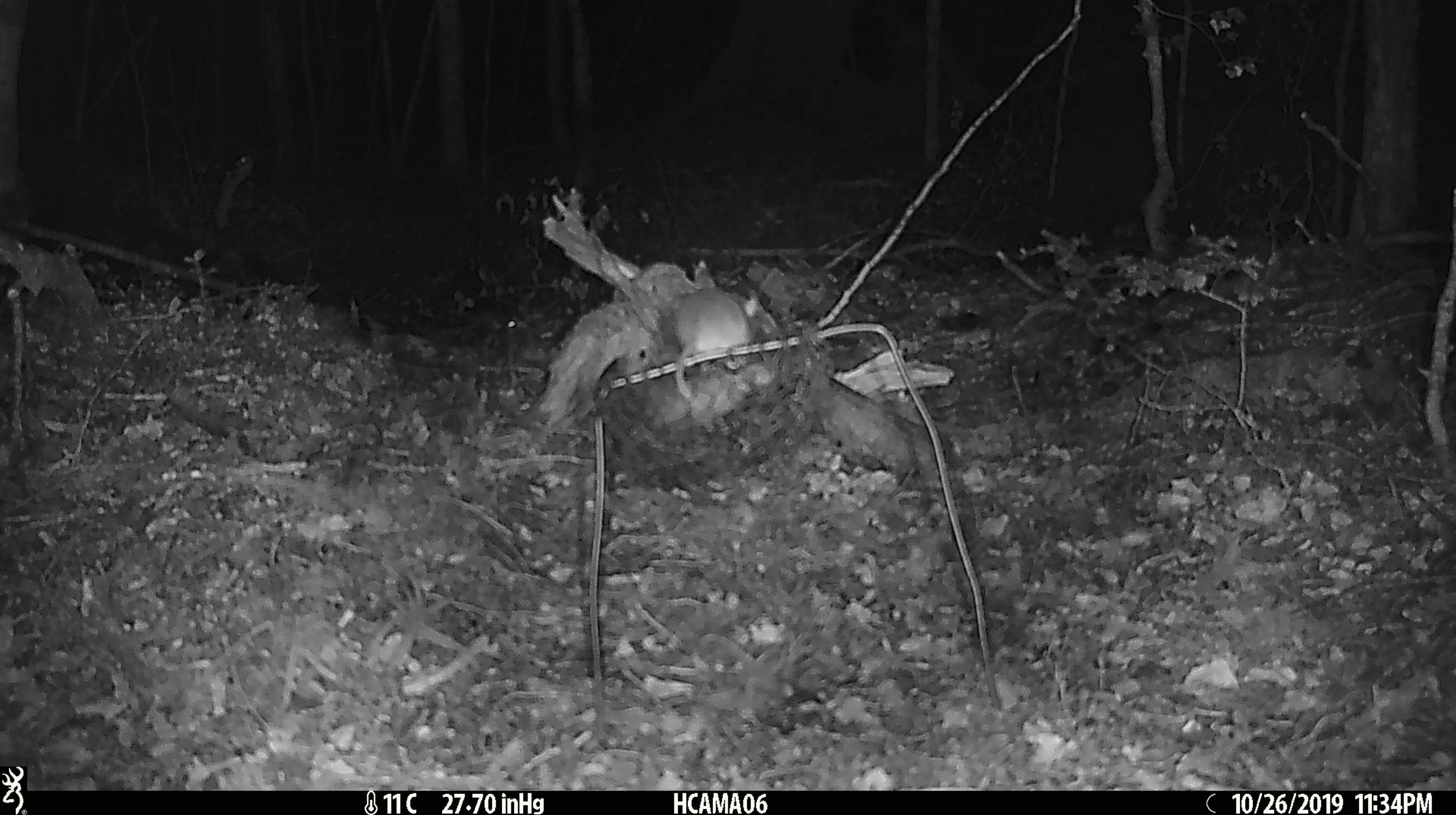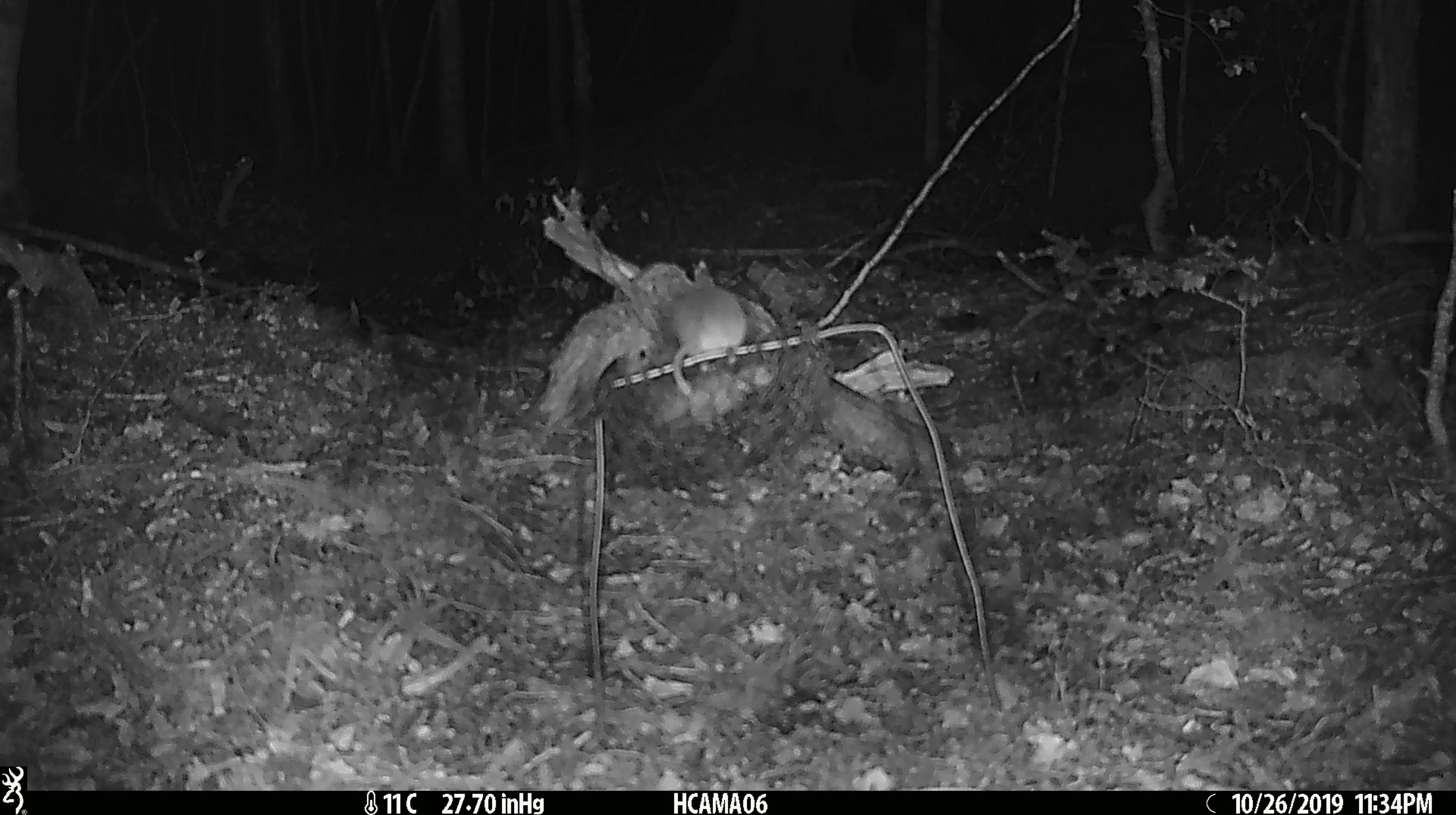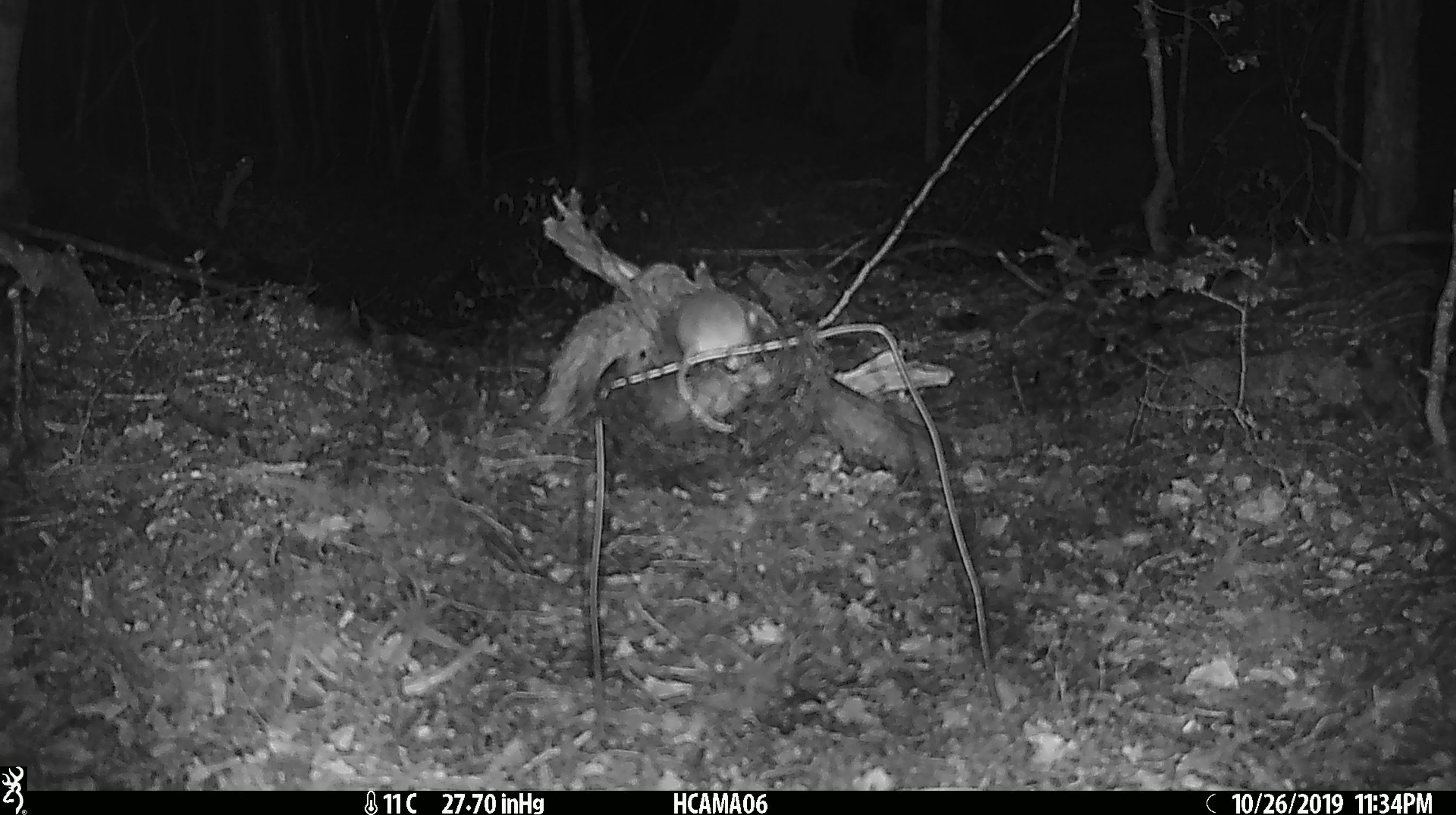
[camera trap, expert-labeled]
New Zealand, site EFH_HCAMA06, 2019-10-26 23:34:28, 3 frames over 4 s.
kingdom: Animalia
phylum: Chordata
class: Mammalia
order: Rodentia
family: Muridae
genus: Mus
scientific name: Mus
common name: mouse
Mouse (Mus).